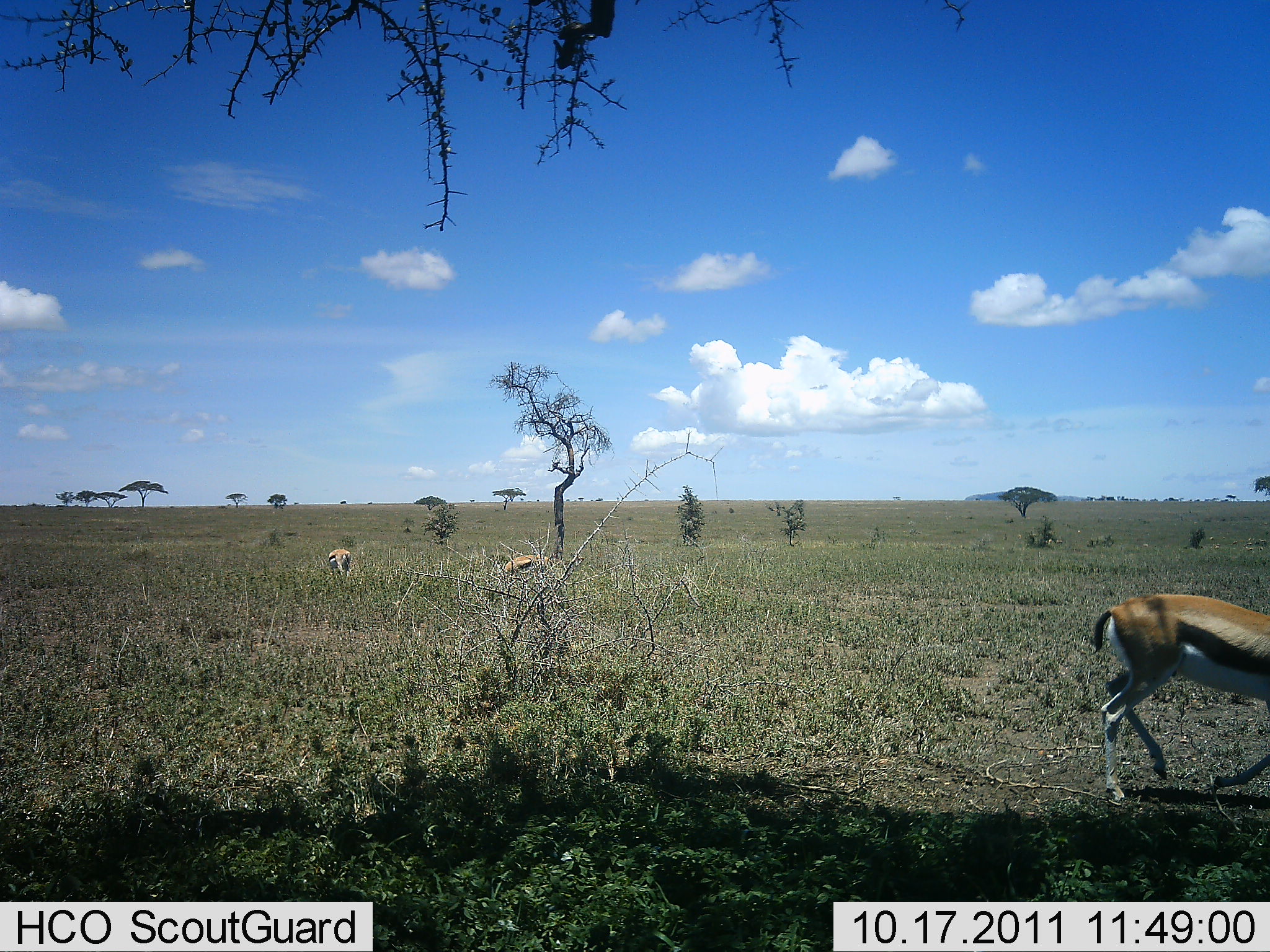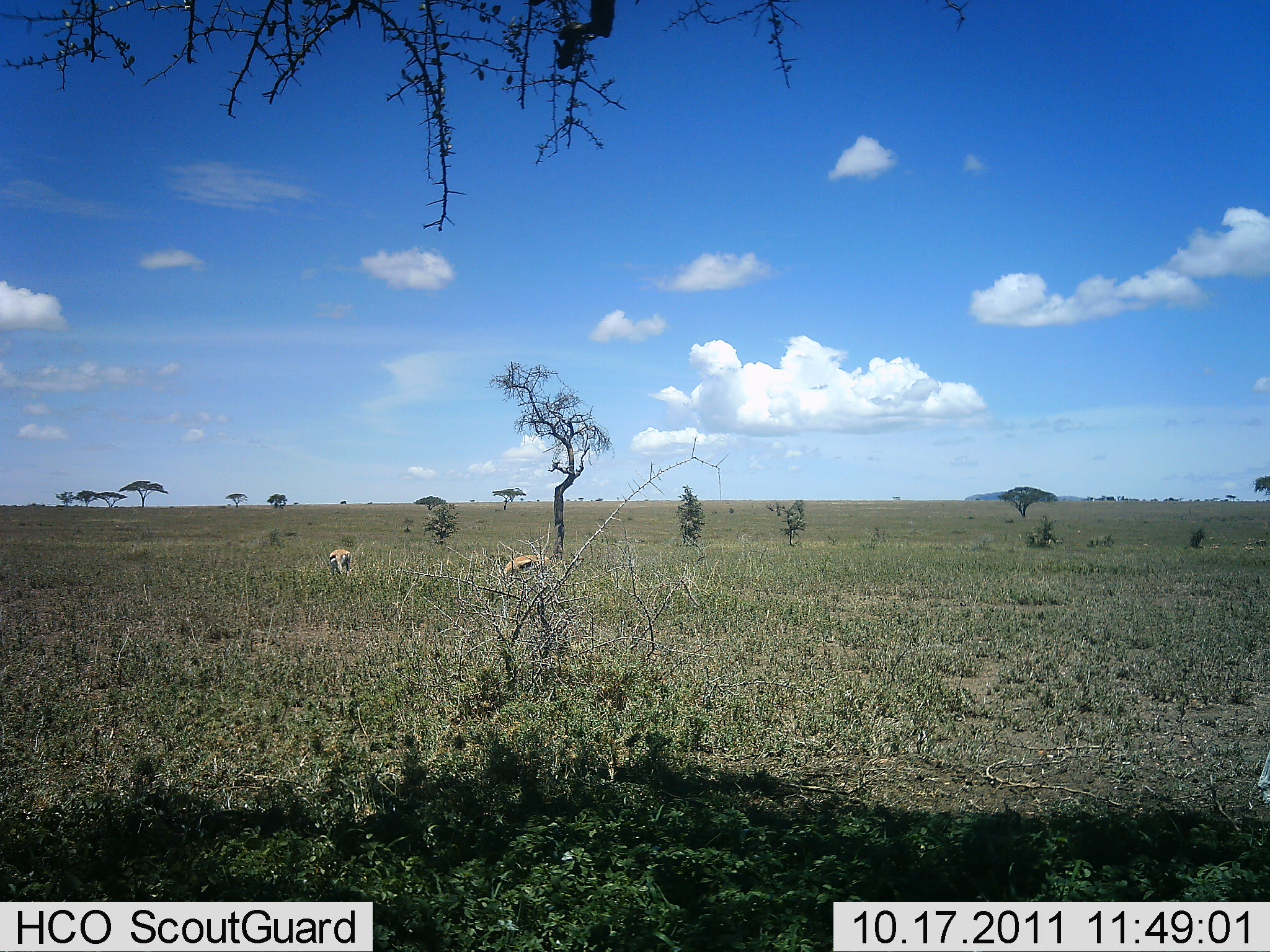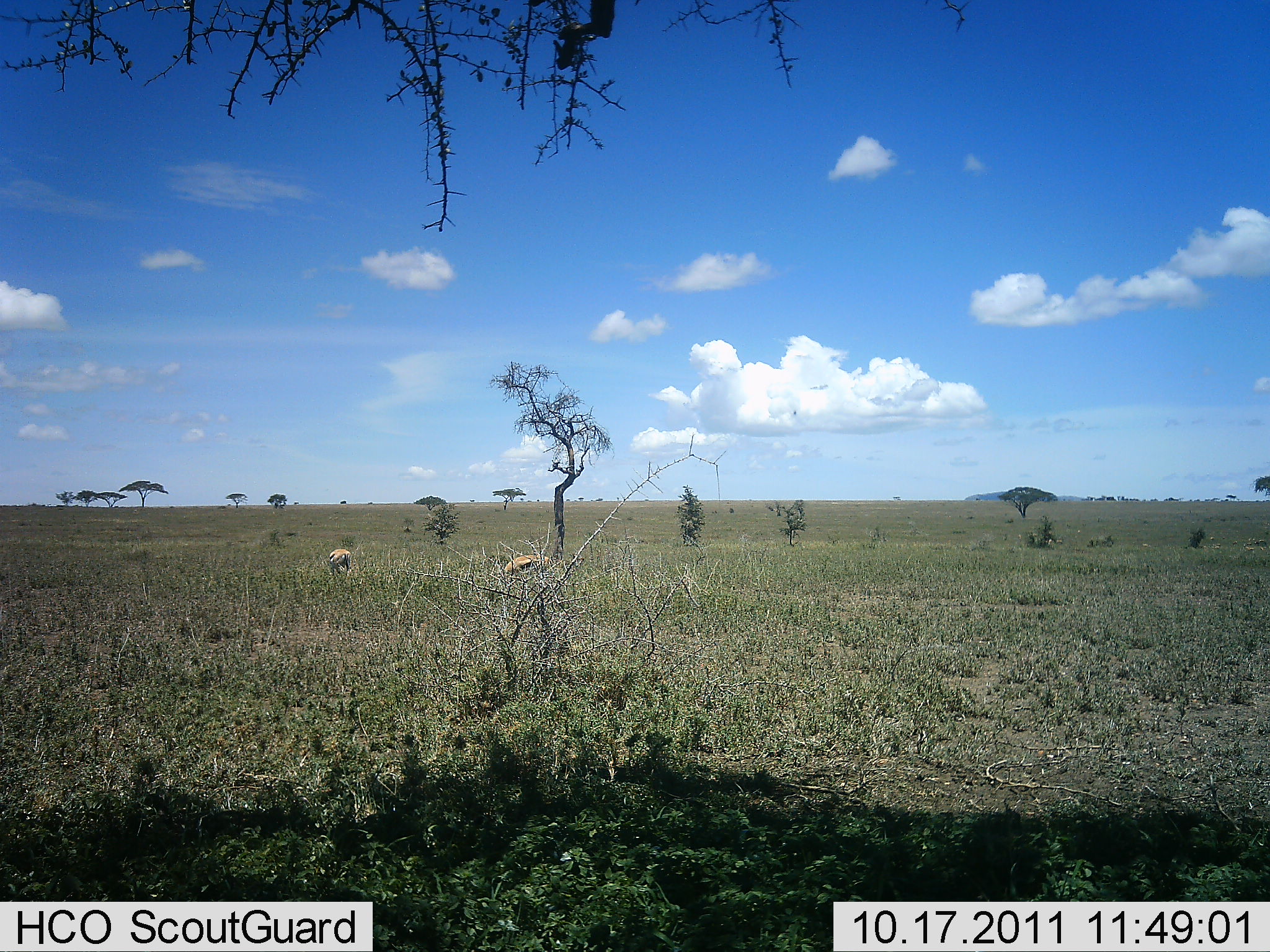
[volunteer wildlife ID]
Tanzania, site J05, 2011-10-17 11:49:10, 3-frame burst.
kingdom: Animalia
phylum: Chordata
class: Mammalia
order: Artiodactyla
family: Bovidae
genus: Eudorcas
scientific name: Eudorcas thomsonii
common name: thomson's gazelle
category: gazellethomsons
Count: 3.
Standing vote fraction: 20%.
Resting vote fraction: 0%.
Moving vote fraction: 80%.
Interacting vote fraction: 0%.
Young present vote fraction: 0%.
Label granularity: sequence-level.